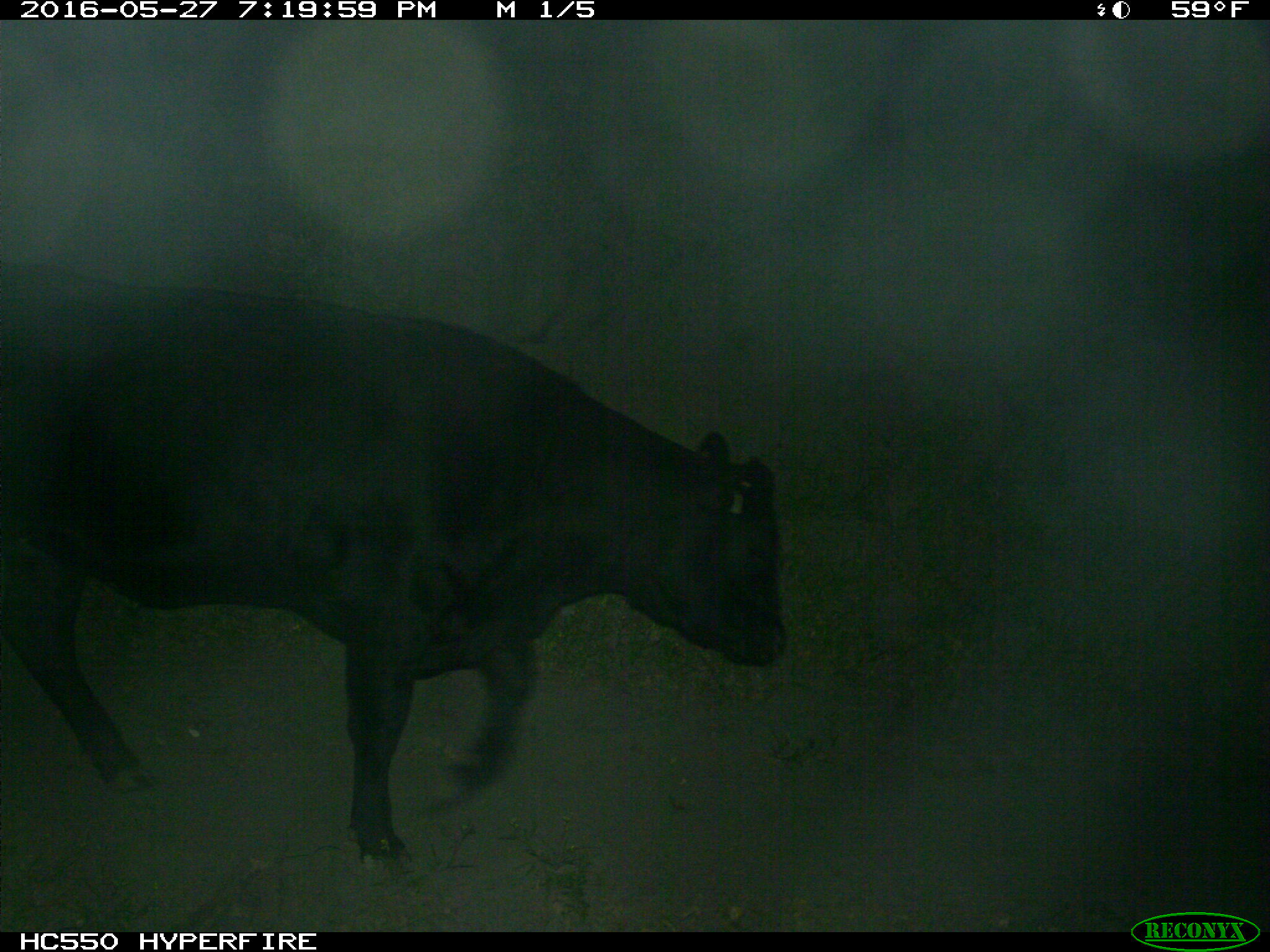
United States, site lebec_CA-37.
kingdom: Animalia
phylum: Chordata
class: Mammalia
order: Artiodactyla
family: Bovidae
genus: Bos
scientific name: Bos taurus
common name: domestic cow